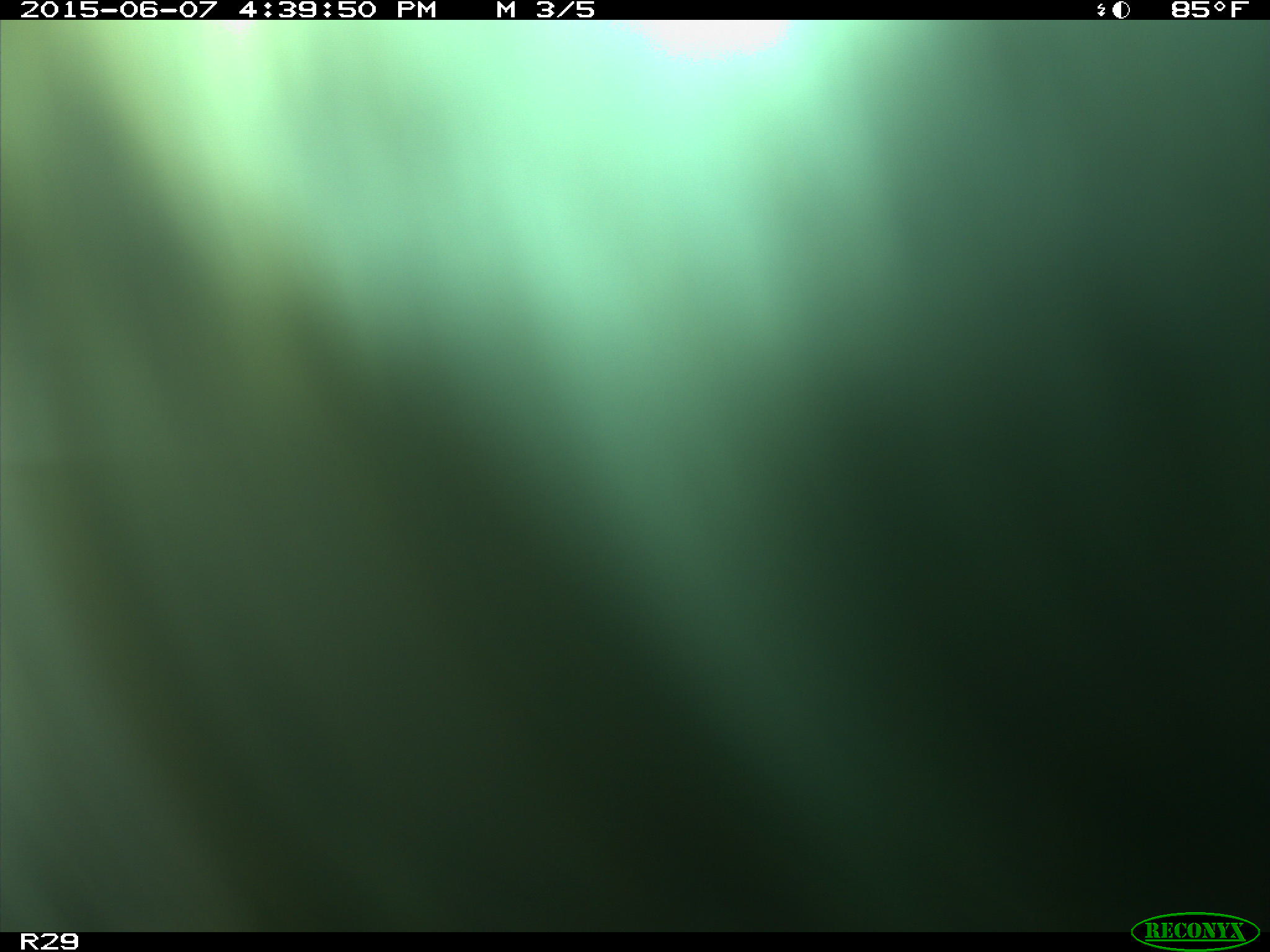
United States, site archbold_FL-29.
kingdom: Animalia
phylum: Chordata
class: Mammalia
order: Artiodactyla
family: Bovidae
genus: Bos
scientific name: Bos taurus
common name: domestic cow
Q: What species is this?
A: Bos taurus (domestic cow).